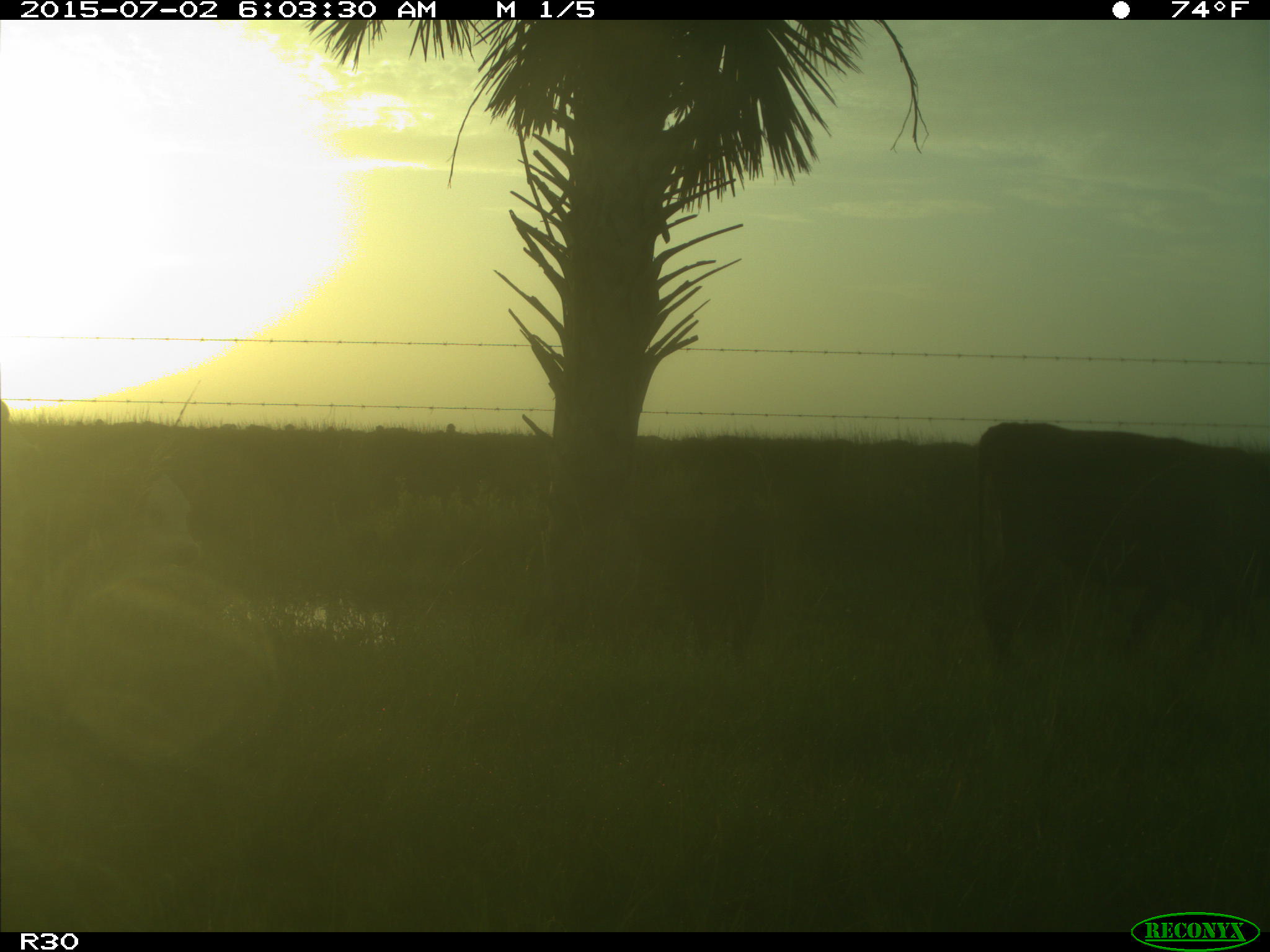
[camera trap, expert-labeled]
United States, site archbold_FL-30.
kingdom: Animalia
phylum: Chordata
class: Mammalia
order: Artiodactyla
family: Bovidae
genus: Bos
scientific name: Bos taurus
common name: domestic cow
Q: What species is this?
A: Bos taurus (domestic cow).